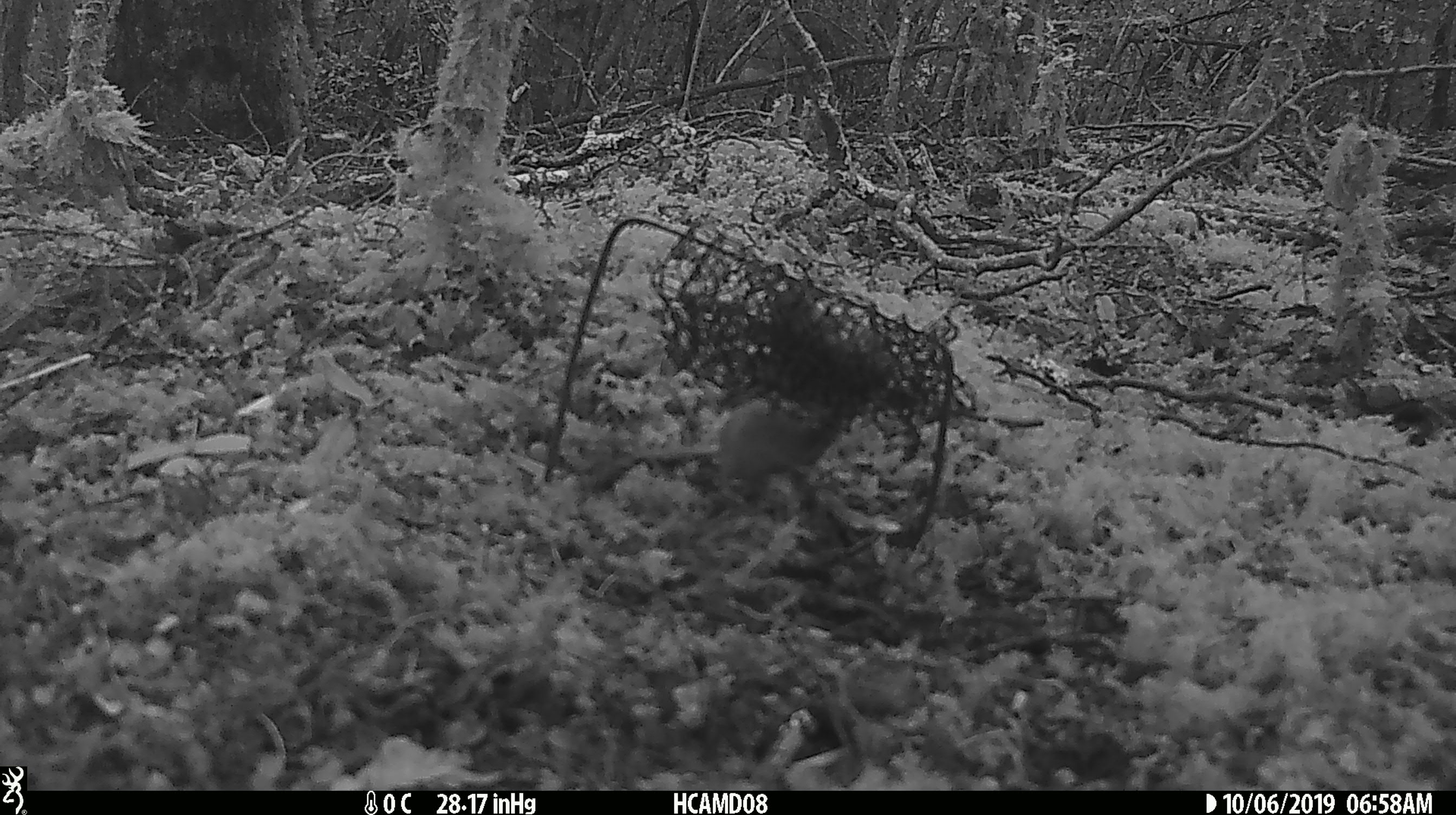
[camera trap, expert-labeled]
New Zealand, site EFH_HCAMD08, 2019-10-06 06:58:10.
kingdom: Animalia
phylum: Chordata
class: Mammalia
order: Rodentia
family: Muridae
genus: Mus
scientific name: Mus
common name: mouse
Mouse (Mus).